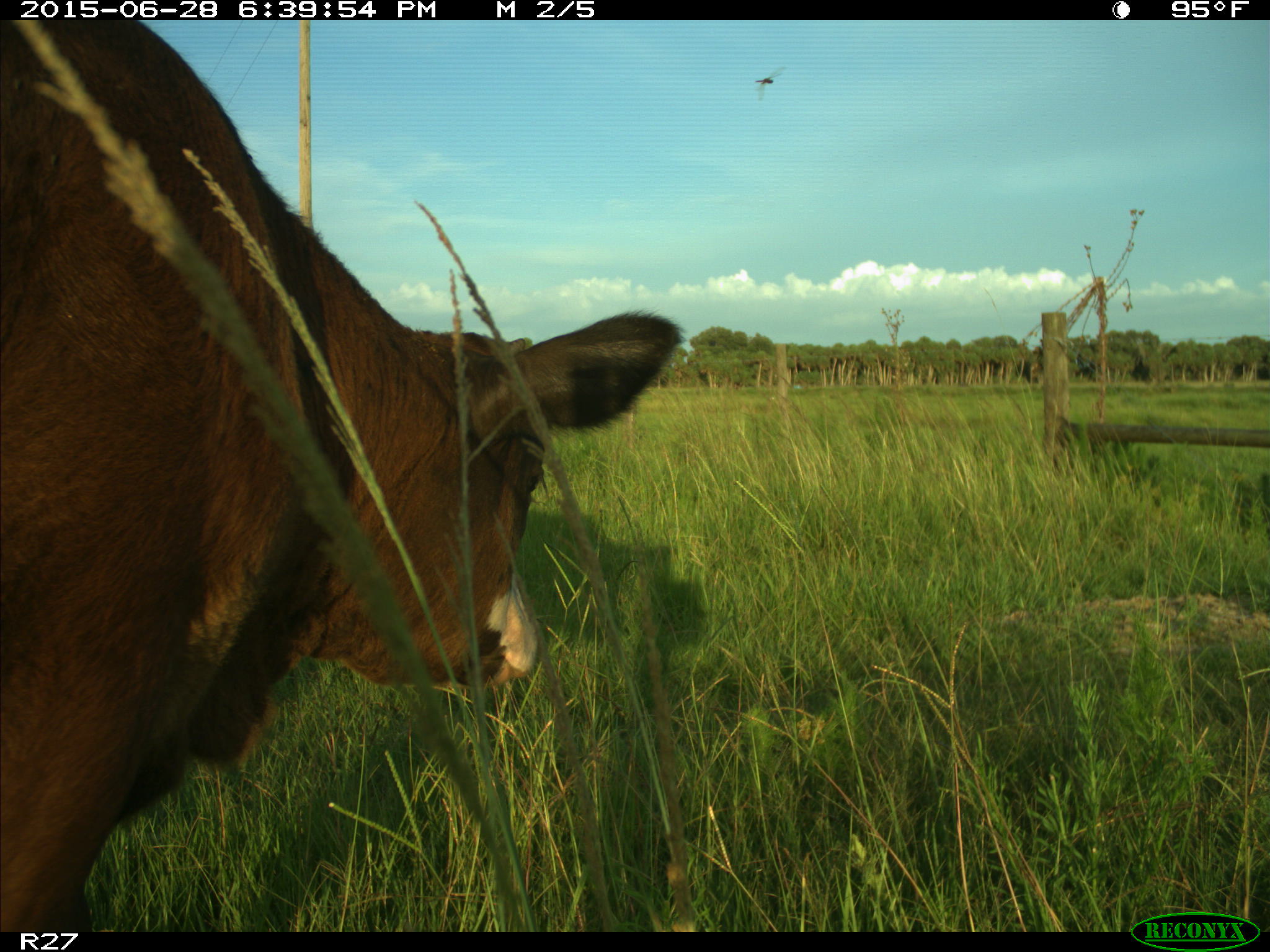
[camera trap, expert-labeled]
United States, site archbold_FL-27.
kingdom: Animalia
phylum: Chordata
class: Mammalia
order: Artiodactyla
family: Bovidae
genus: Bos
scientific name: Bos taurus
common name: domestic cow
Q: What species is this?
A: Bos taurus (domestic cow).